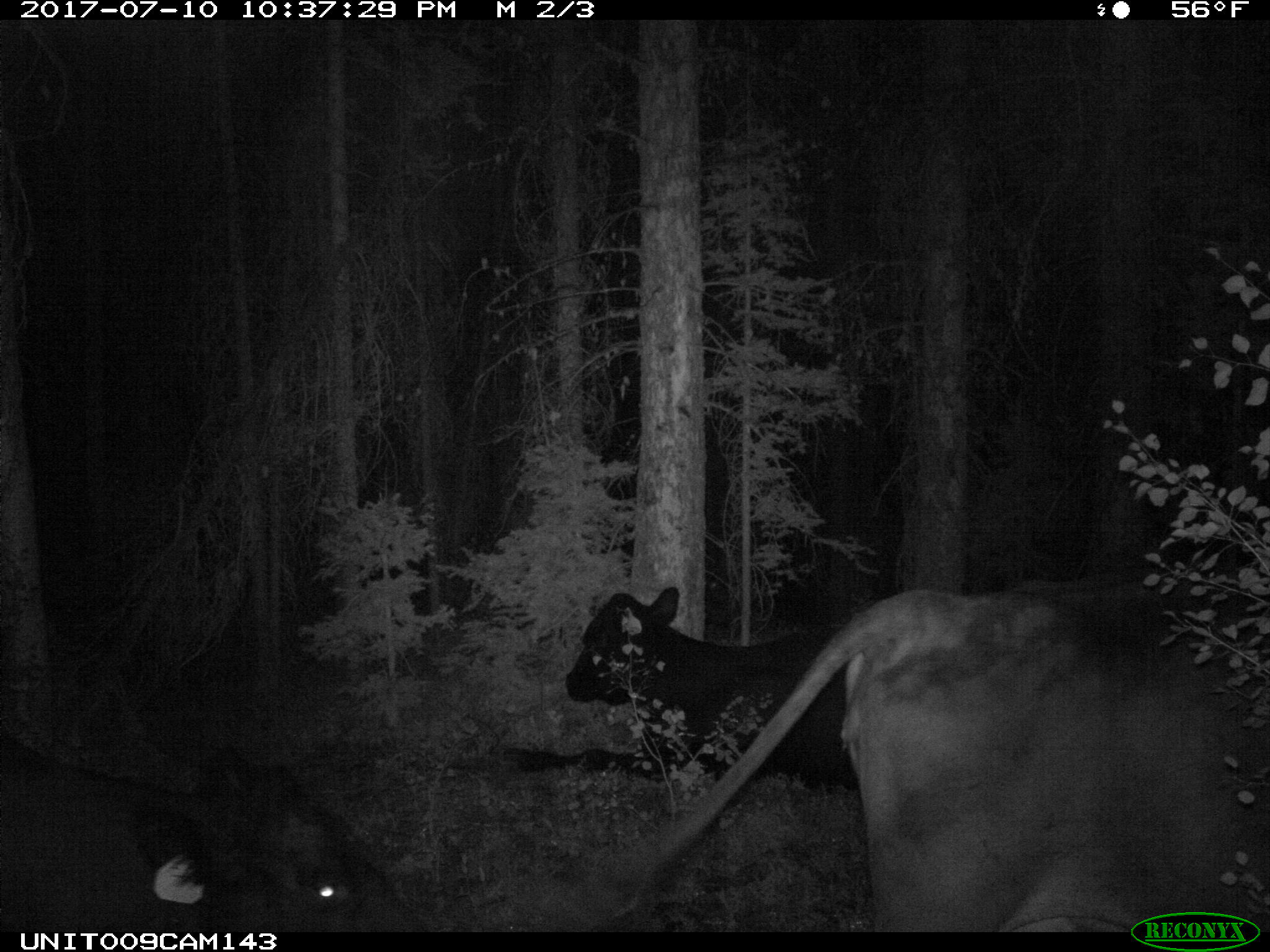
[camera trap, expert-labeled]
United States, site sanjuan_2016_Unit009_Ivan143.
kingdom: Animalia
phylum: Chordata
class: Mammalia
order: Artiodactyla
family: Bovidae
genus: Bos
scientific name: Bos taurus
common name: domestic cow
Bos taurus (domestic cow).